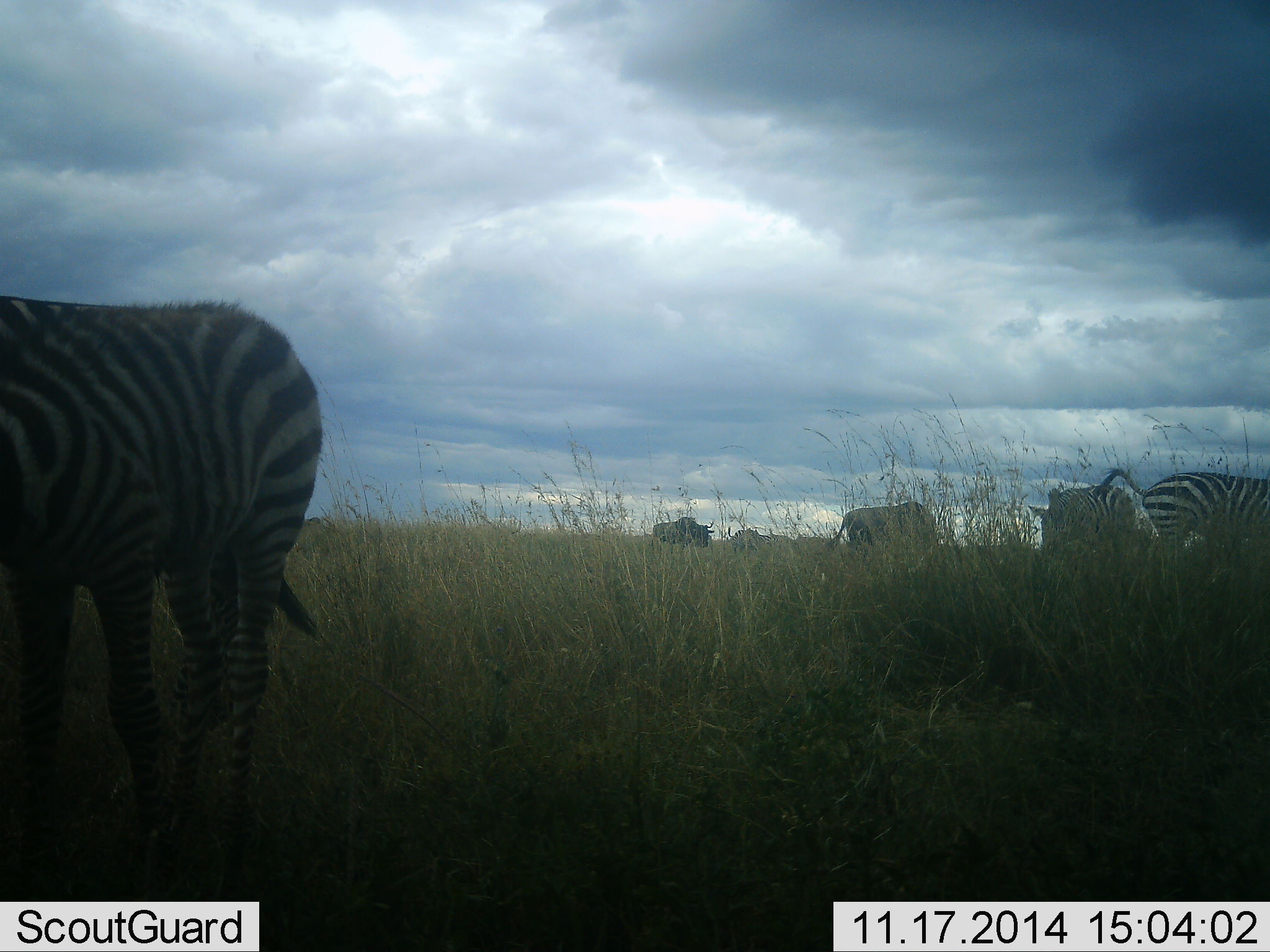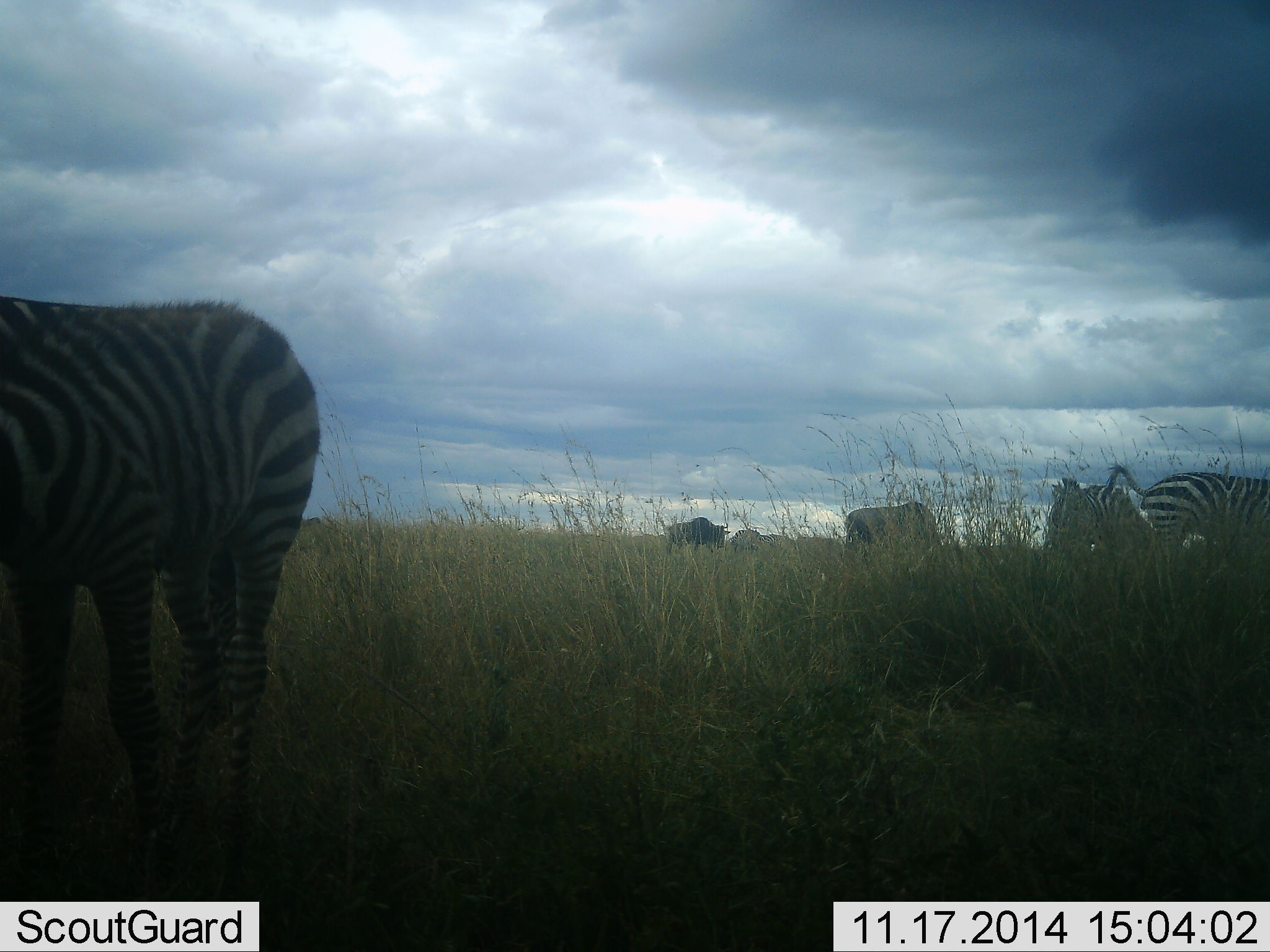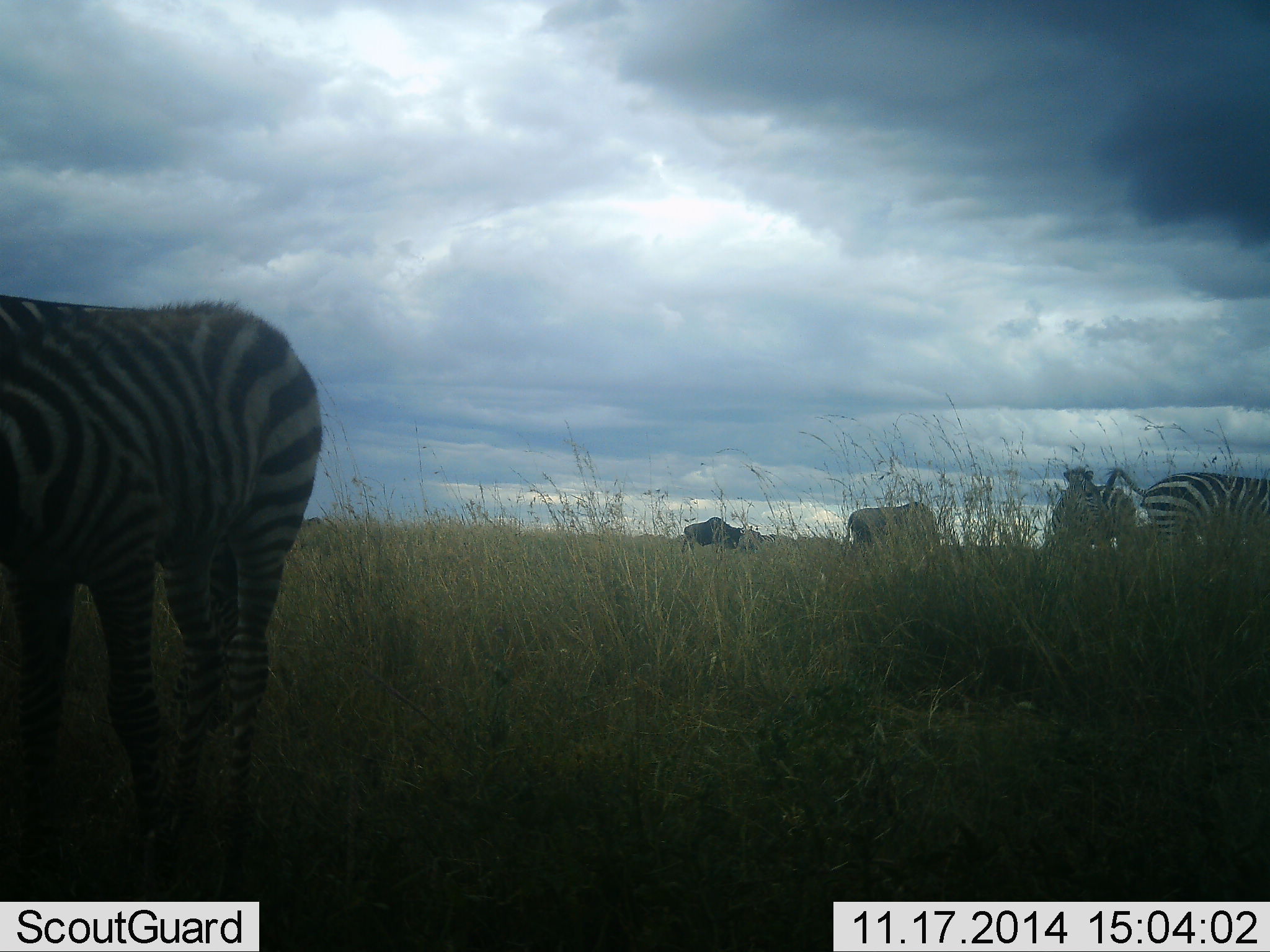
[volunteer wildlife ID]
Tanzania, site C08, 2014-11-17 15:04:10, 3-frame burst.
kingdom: Animalia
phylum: Chordata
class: Mammalia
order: Artiodactyla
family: Bovidae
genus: Connochaetes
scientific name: Connochaetes taurinus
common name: blue wildebeest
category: wildebeest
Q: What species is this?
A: Wildebeest (blue wildebeest) (Connochaetes taurinus).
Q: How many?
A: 2.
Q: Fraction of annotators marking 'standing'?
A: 30%.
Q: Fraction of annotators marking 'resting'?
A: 0%.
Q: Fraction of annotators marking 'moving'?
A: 30%.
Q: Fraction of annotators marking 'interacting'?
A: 0%.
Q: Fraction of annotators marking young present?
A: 0%.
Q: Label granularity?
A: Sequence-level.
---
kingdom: Animalia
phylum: Chordata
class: Mammalia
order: Perissodactyla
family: Equidae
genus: Equus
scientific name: Equus quagga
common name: plains zebra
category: zebra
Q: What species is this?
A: Zebra (plains zebra) (Equus quagga).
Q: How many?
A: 3.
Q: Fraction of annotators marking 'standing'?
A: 62%.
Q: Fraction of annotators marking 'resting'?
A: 6%.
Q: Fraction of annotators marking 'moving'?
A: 12%.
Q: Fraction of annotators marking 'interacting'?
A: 0%.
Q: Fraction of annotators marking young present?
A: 6%.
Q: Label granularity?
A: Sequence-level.